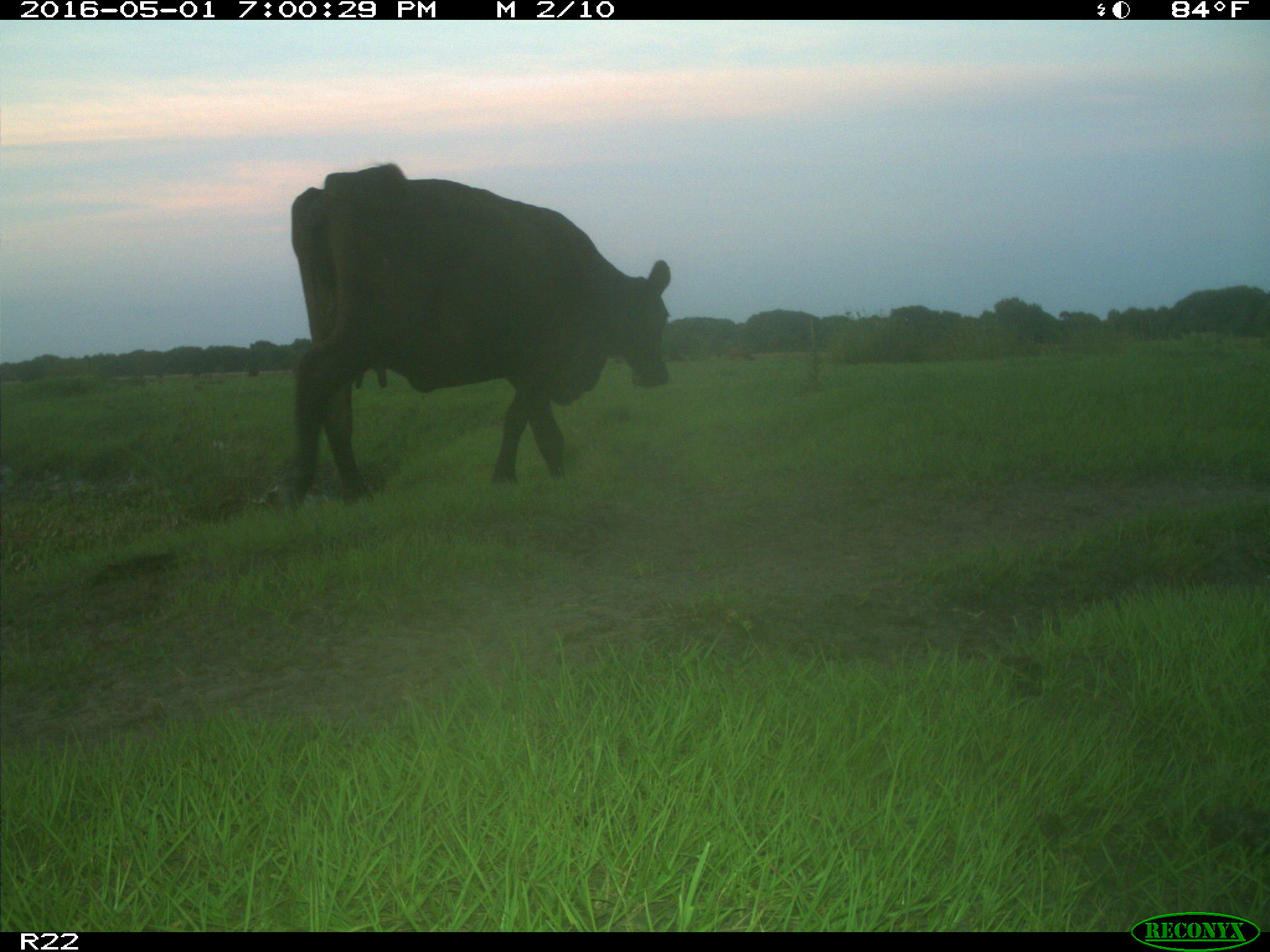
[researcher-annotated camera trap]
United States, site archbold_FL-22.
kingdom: Animalia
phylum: Chordata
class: Mammalia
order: Artiodactyla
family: Bovidae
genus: Bos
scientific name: Bos taurus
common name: domestic cow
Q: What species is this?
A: Bos taurus (domestic cow).